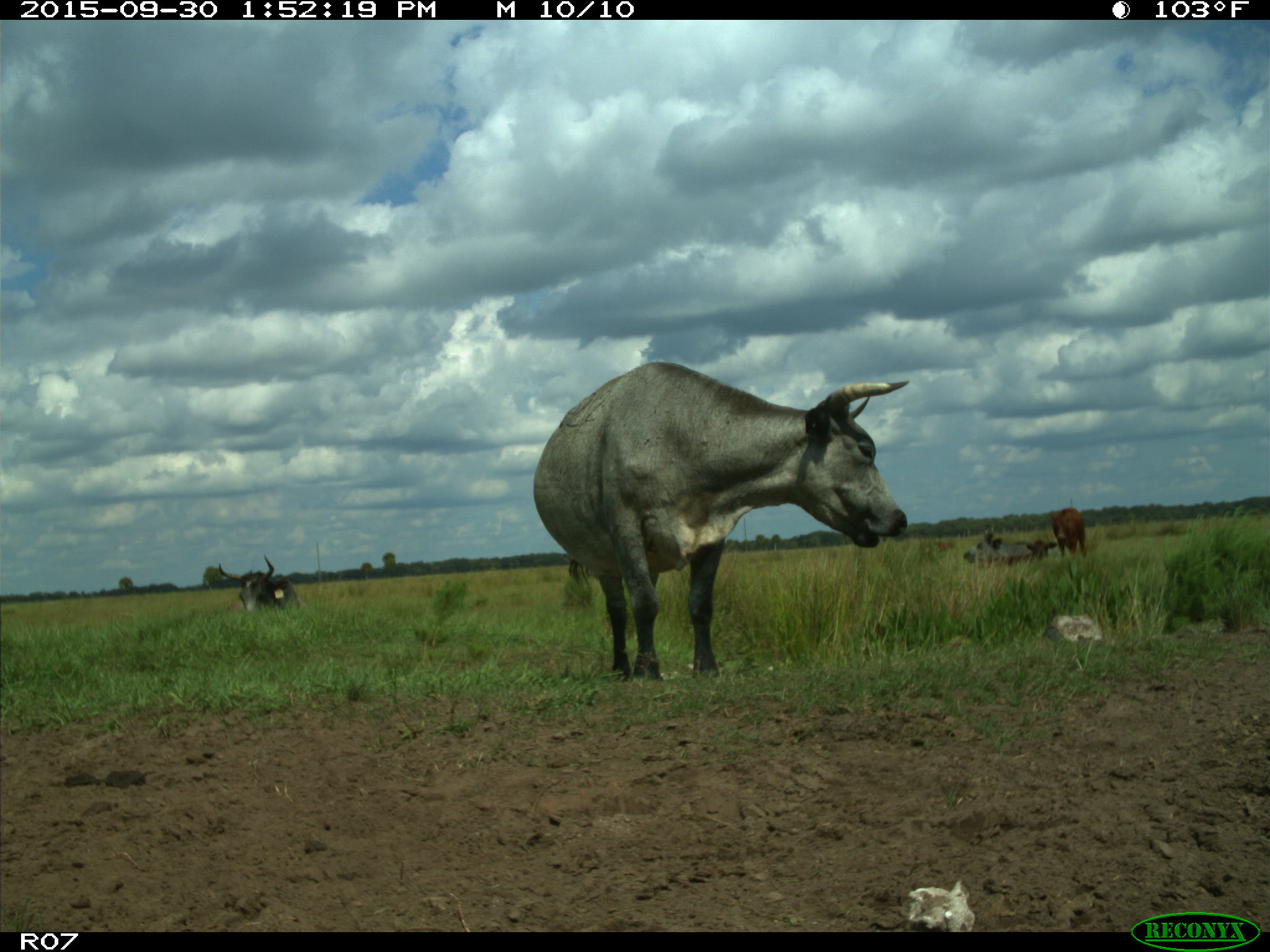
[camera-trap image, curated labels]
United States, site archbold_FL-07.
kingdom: Animalia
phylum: Chordata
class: Mammalia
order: Artiodactyla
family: Bovidae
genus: Bos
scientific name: Bos taurus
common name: domestic cow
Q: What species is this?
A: Bos taurus (domestic cow).